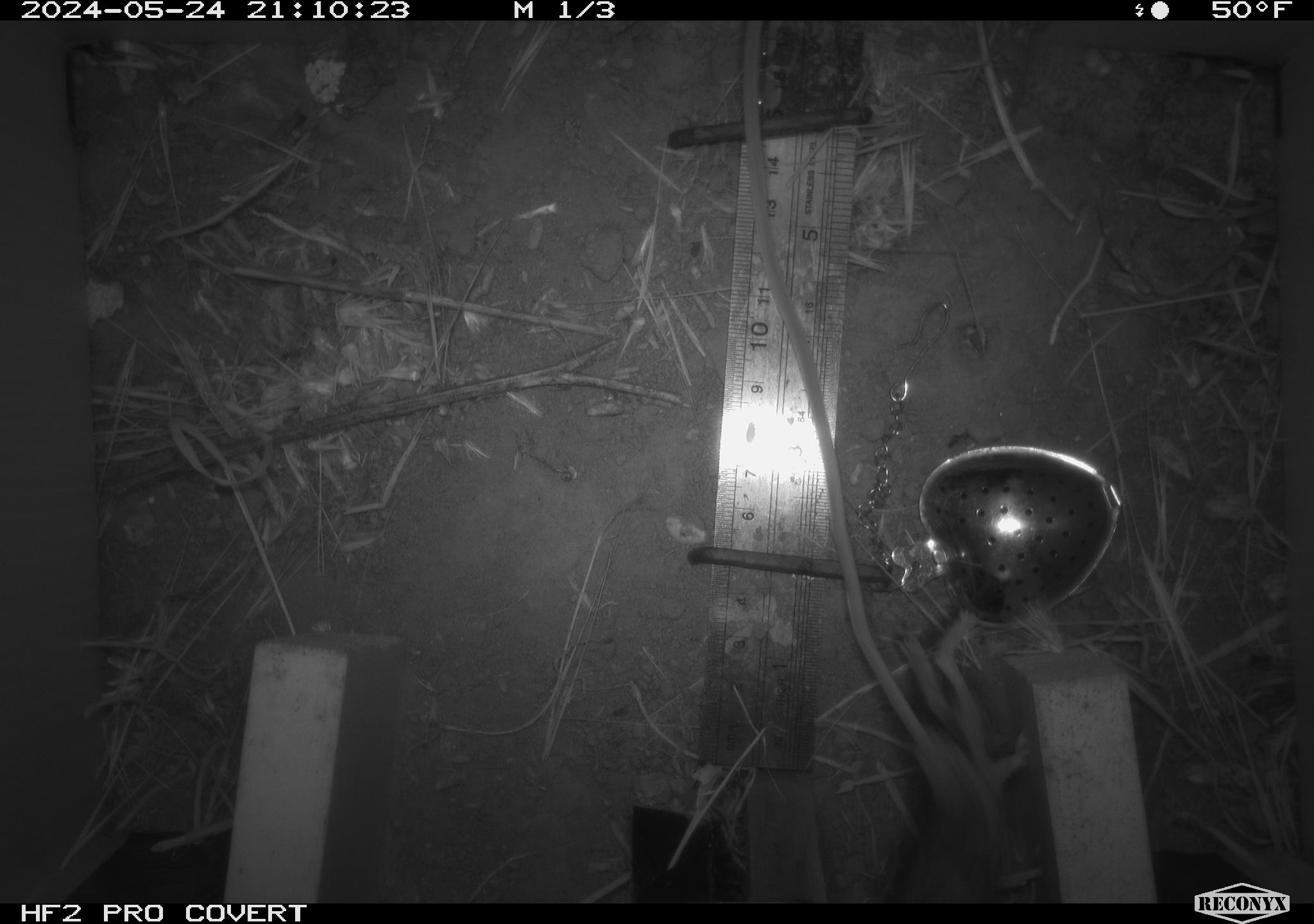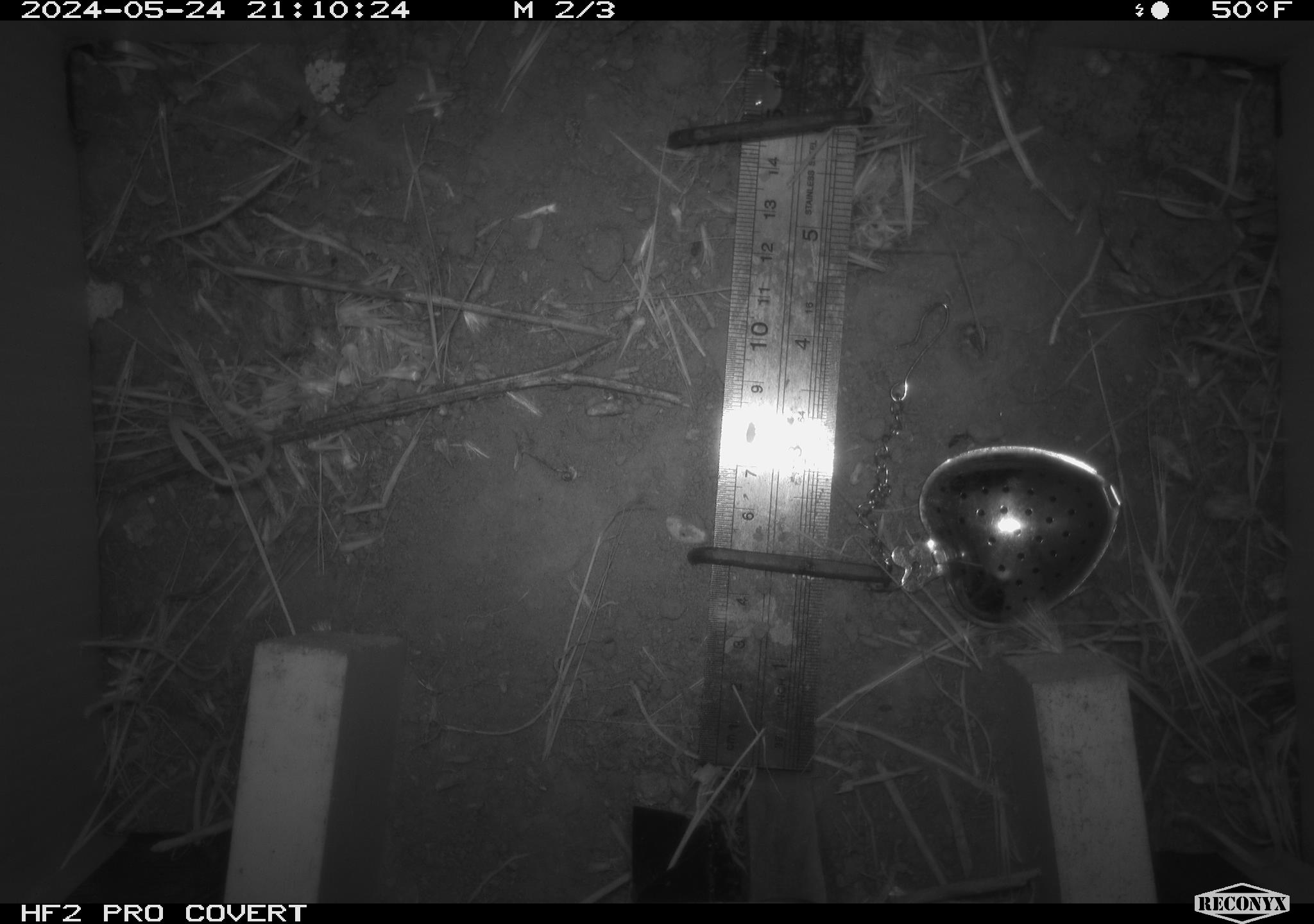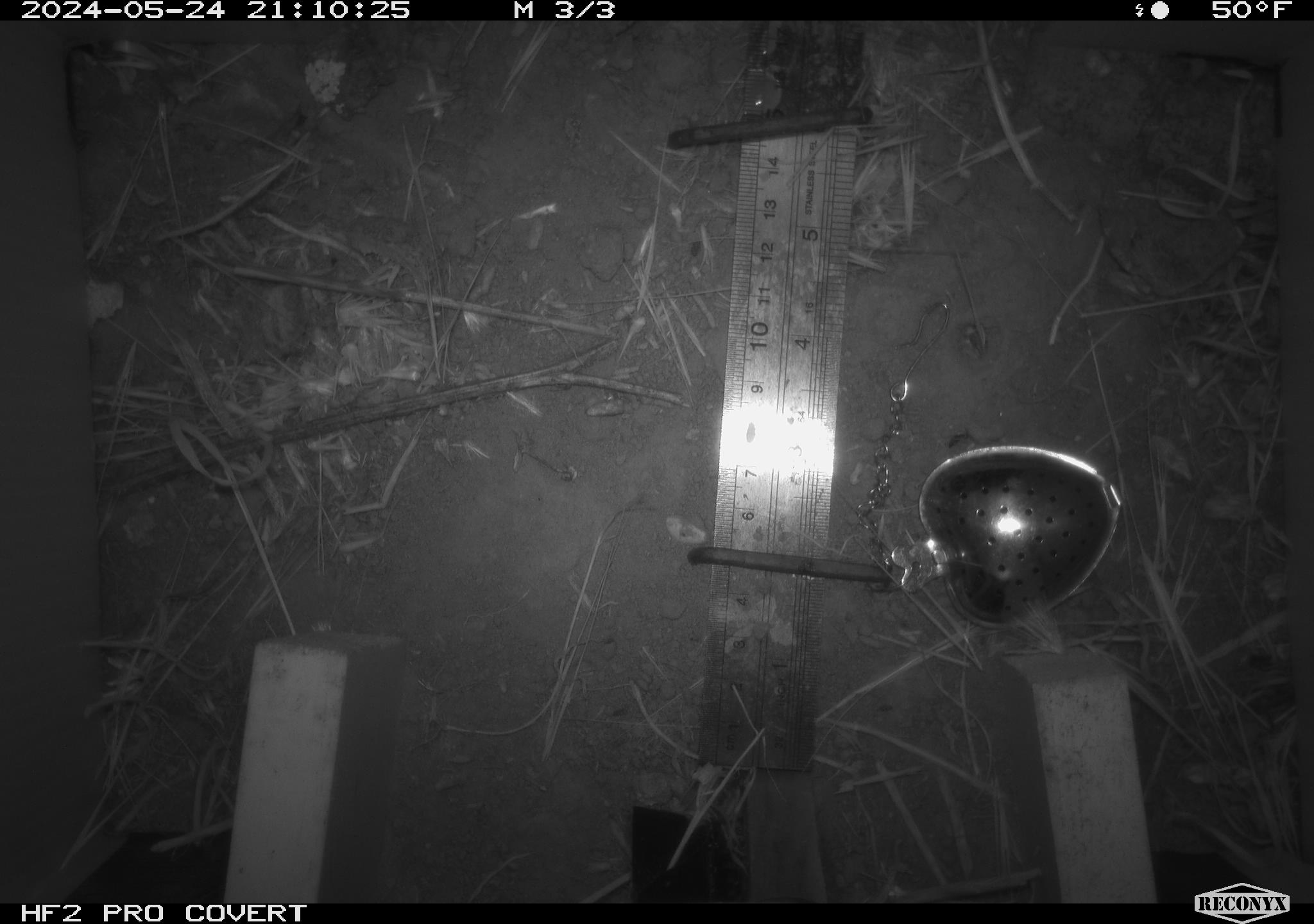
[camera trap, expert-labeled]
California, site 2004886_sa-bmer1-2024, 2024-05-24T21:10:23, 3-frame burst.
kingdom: Animalia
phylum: Chordata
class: Mammalia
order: Rodentia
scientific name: Rodentia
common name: mouse species